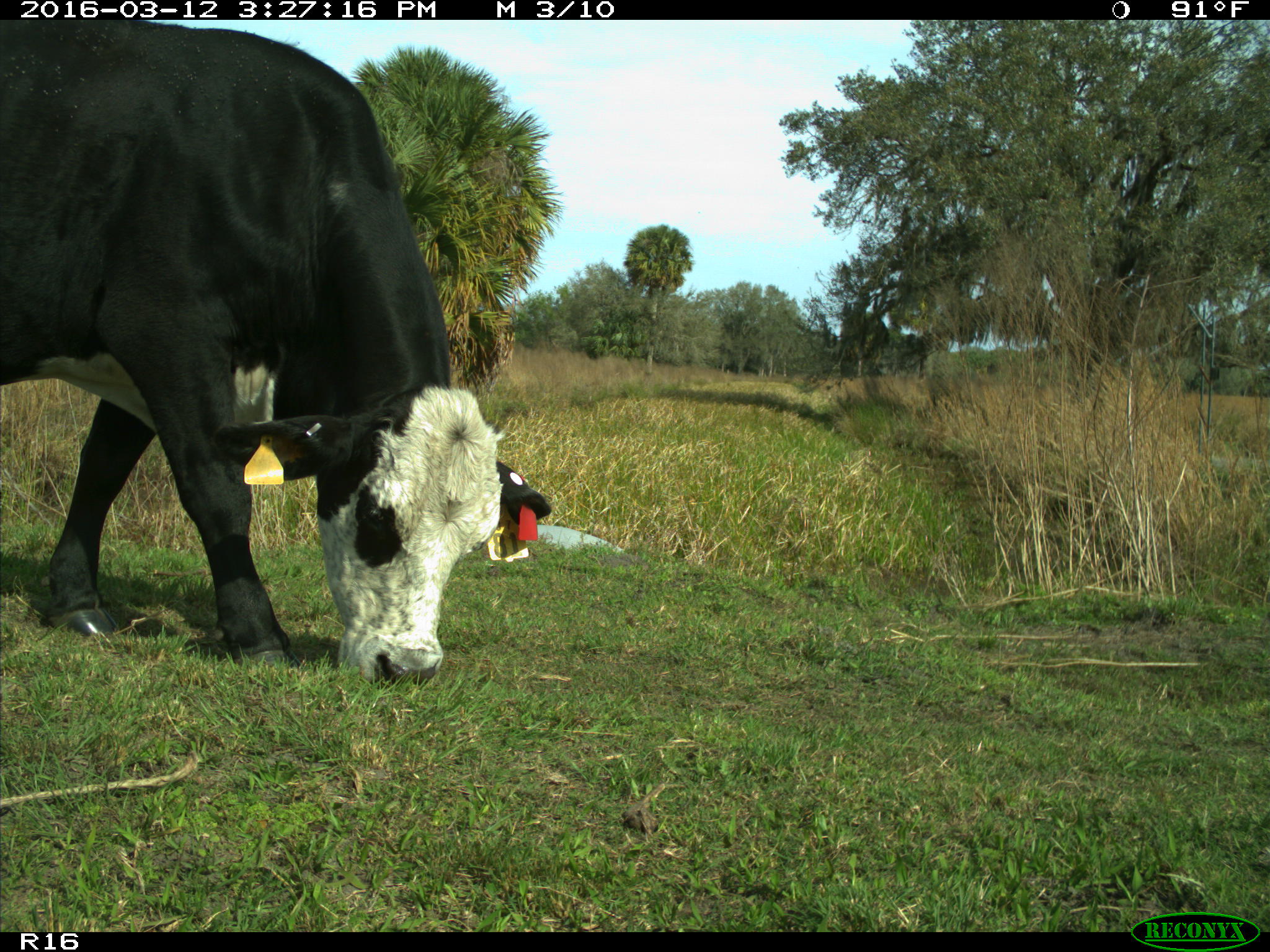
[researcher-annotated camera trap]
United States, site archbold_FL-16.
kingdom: Animalia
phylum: Chordata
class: Mammalia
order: Artiodactyla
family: Bovidae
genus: Bos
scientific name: Bos taurus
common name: domestic cow